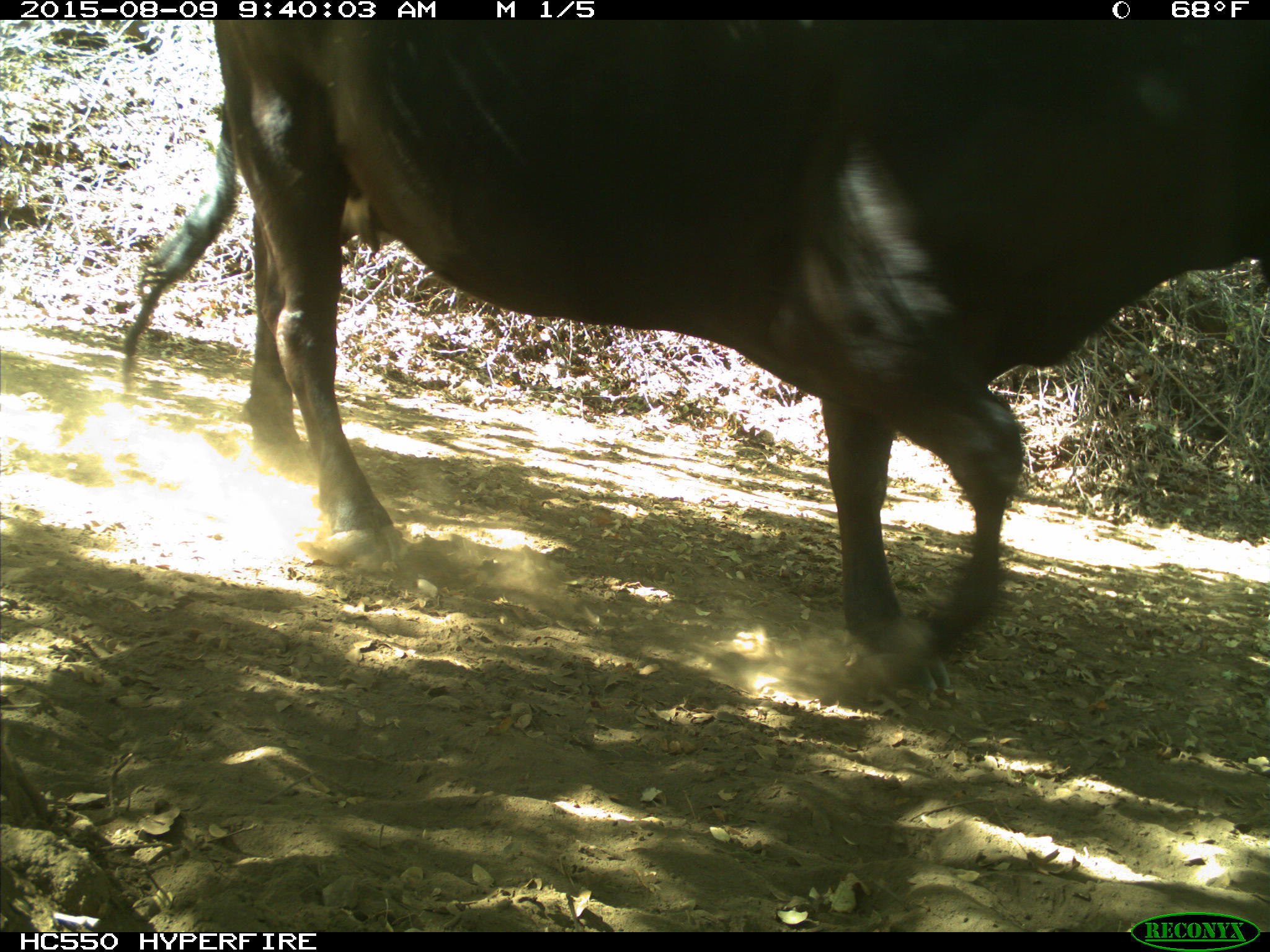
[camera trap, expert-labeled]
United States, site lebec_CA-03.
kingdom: Animalia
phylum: Chordata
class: Mammalia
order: Artiodactyla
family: Bovidae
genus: Bos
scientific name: Bos taurus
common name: domestic cow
Bos taurus (domestic cow).